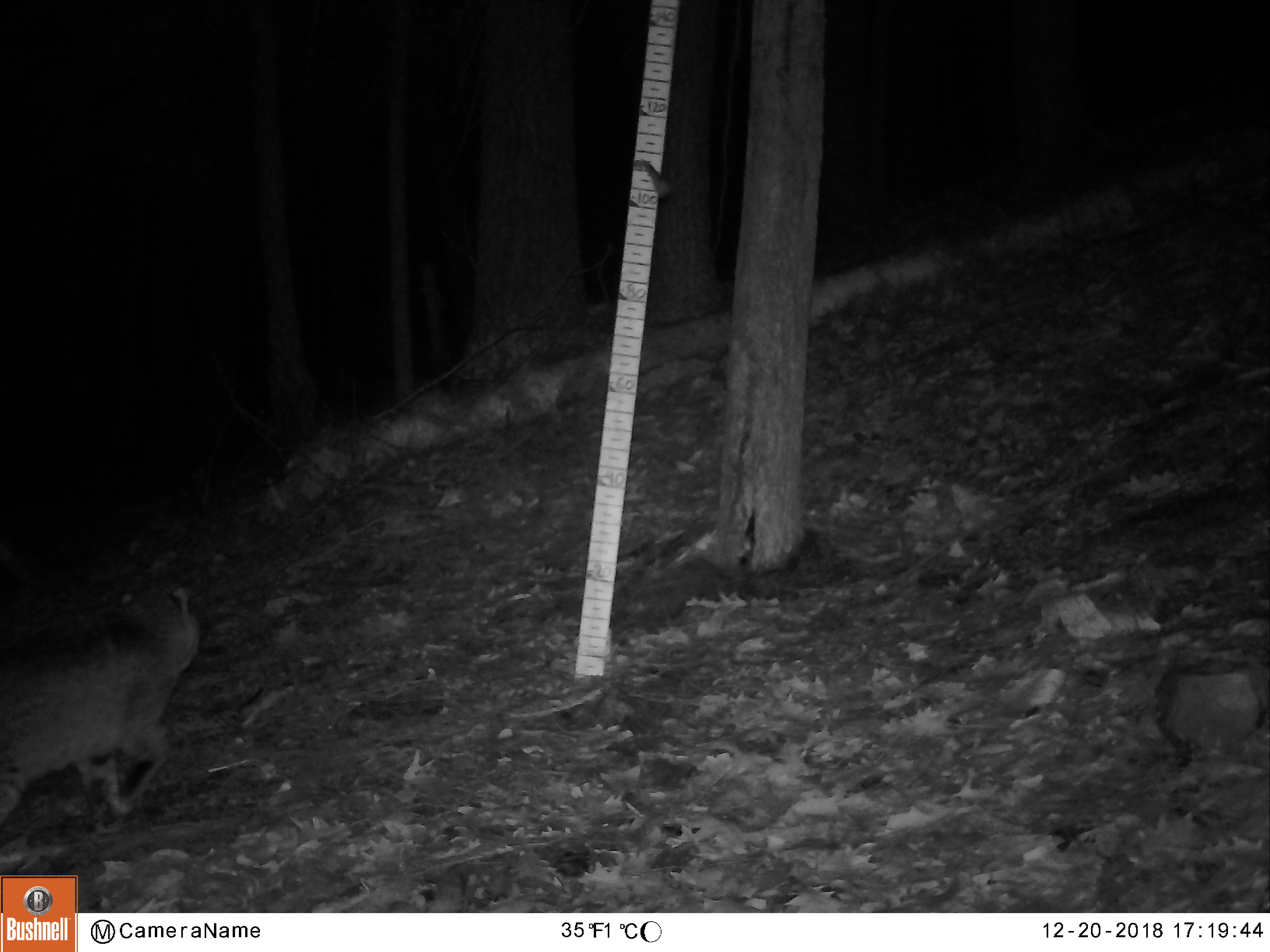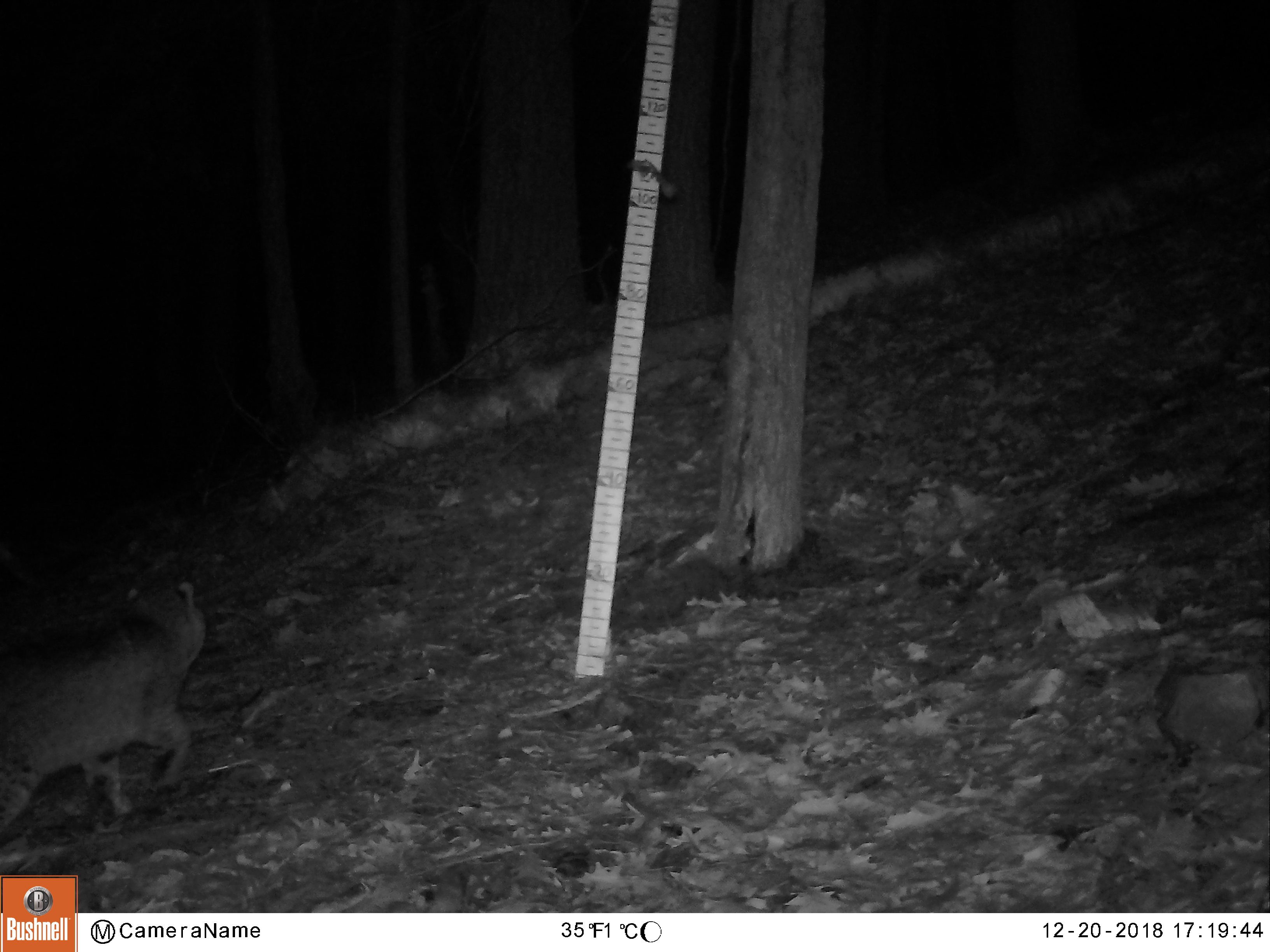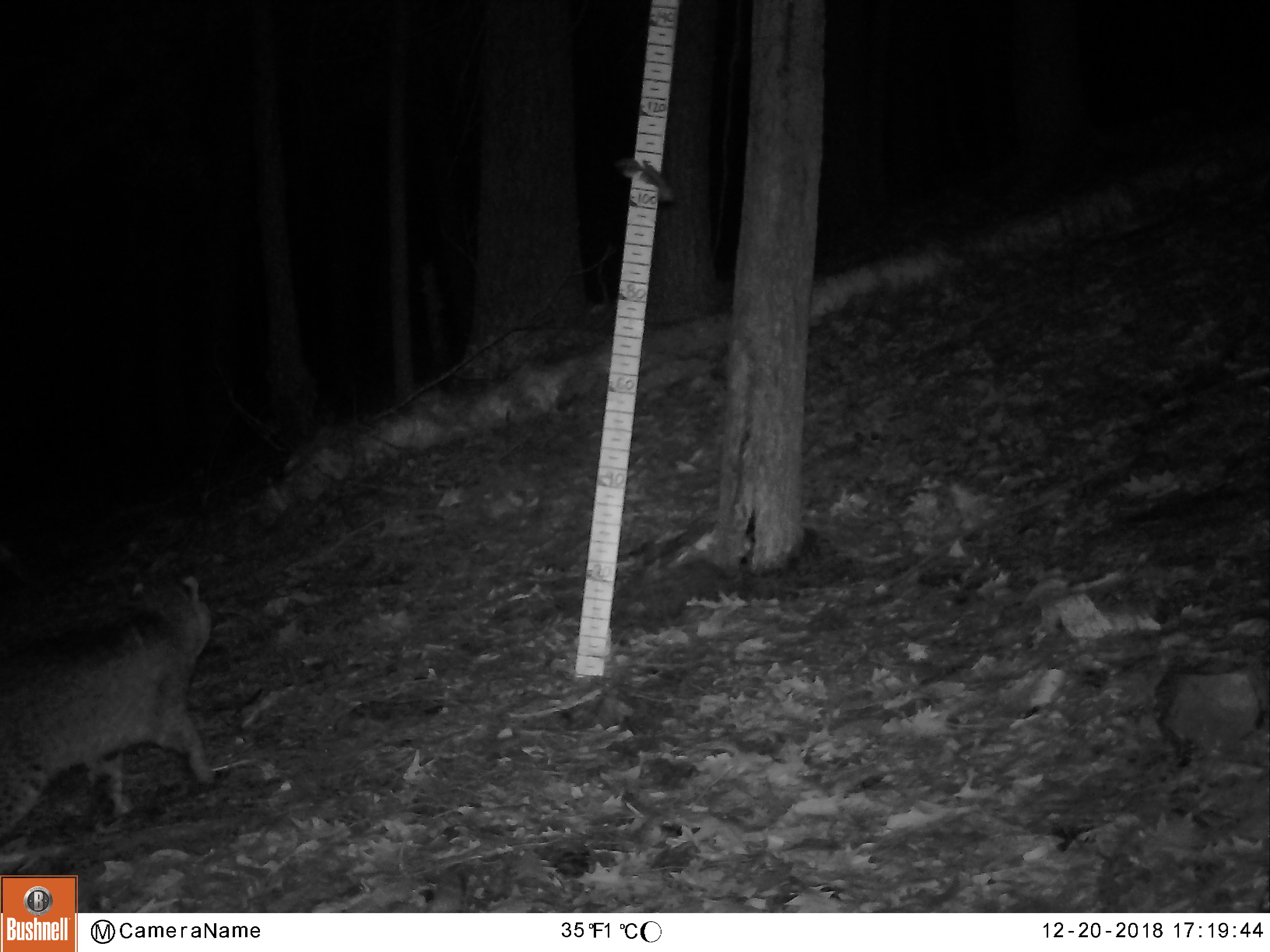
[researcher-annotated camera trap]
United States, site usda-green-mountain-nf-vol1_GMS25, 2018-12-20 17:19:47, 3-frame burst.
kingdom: Animalia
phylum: Chordata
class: Mammalia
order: Carnivora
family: Felidae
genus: Lynx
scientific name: Lynx rufus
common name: bobcat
Bobcat (Lynx rufus).